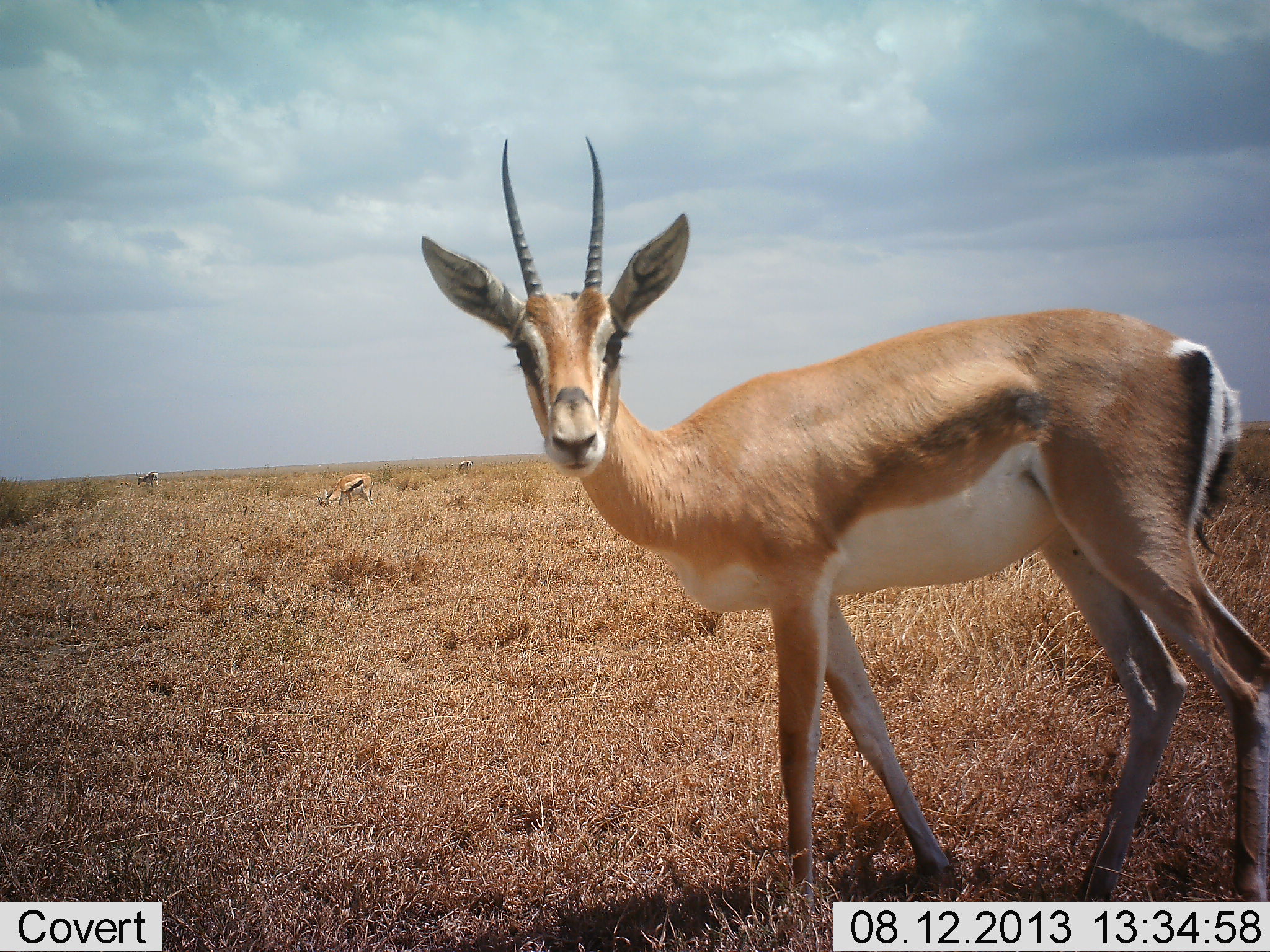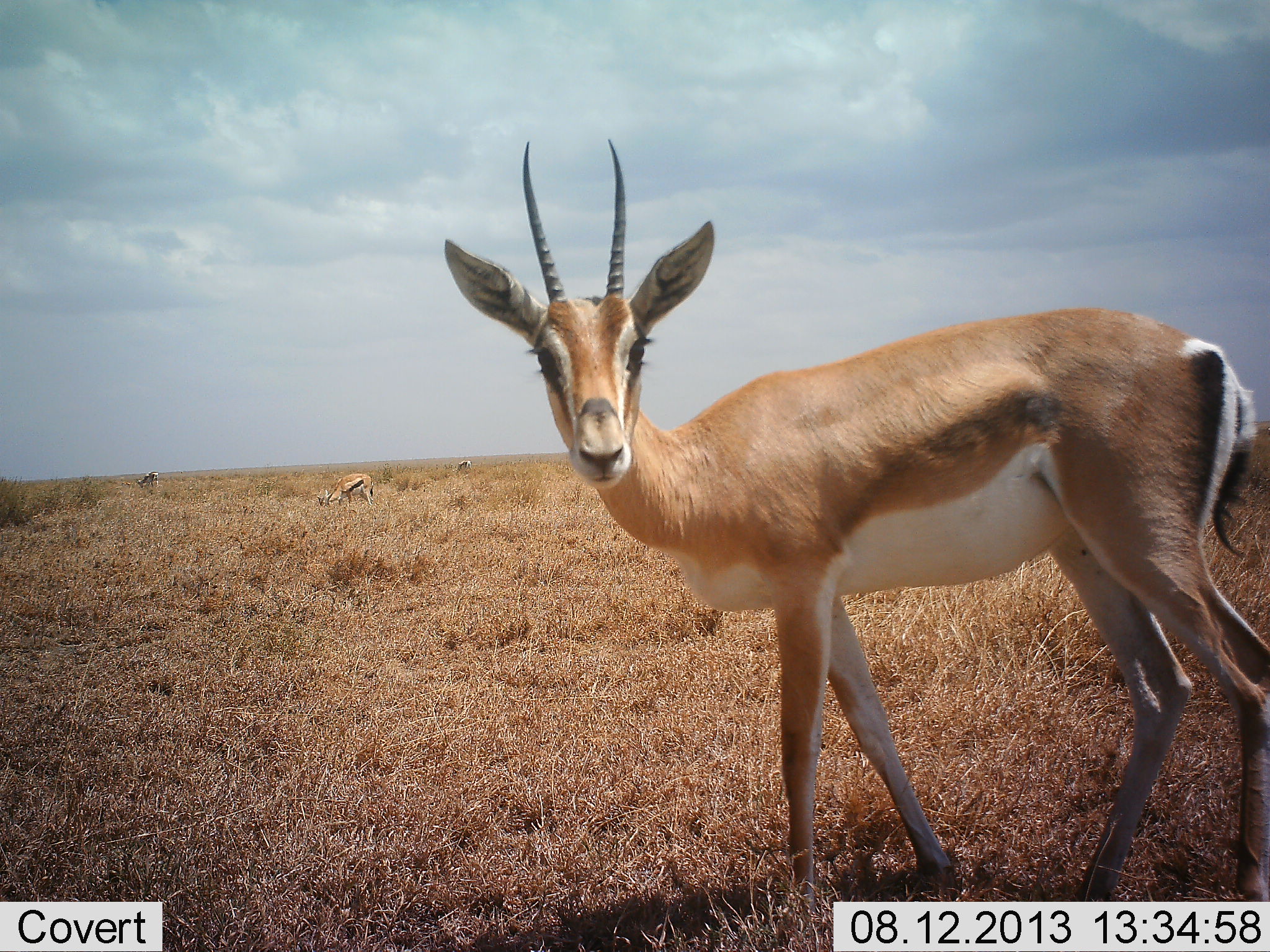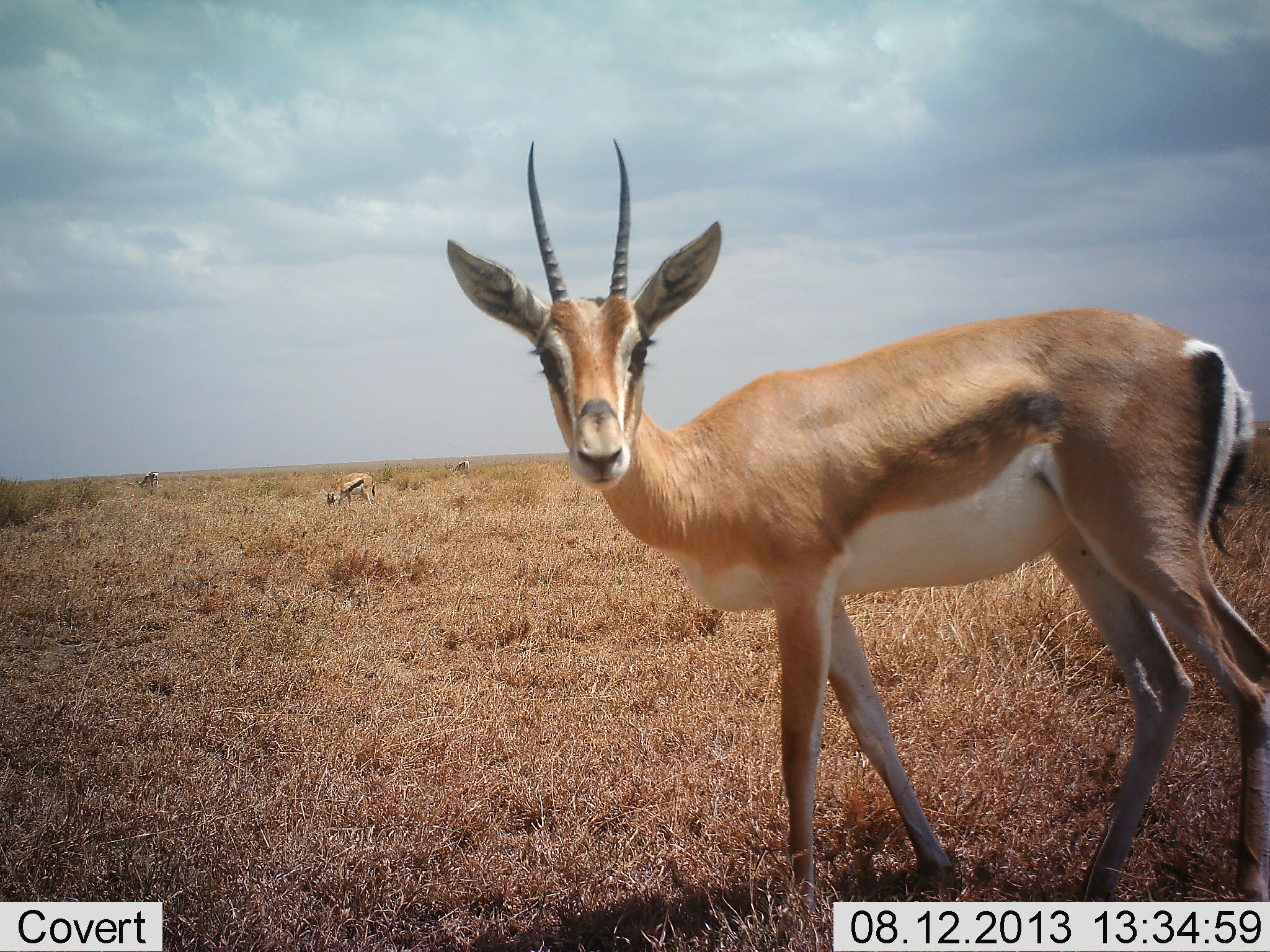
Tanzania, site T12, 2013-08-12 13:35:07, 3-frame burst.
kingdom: Animalia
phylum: Chordata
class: Mammalia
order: Artiodactyla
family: Bovidae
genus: Nanger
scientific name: Nanger granti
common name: grant's gazelle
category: gazellegrants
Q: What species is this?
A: Gazellegrants (grant's gazelle) (Nanger granti).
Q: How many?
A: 1.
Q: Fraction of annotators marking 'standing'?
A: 94%.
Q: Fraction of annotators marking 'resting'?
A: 0%.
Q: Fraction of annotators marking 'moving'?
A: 3%.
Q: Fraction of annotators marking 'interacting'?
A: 0%.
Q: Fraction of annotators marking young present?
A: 0%.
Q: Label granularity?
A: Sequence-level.